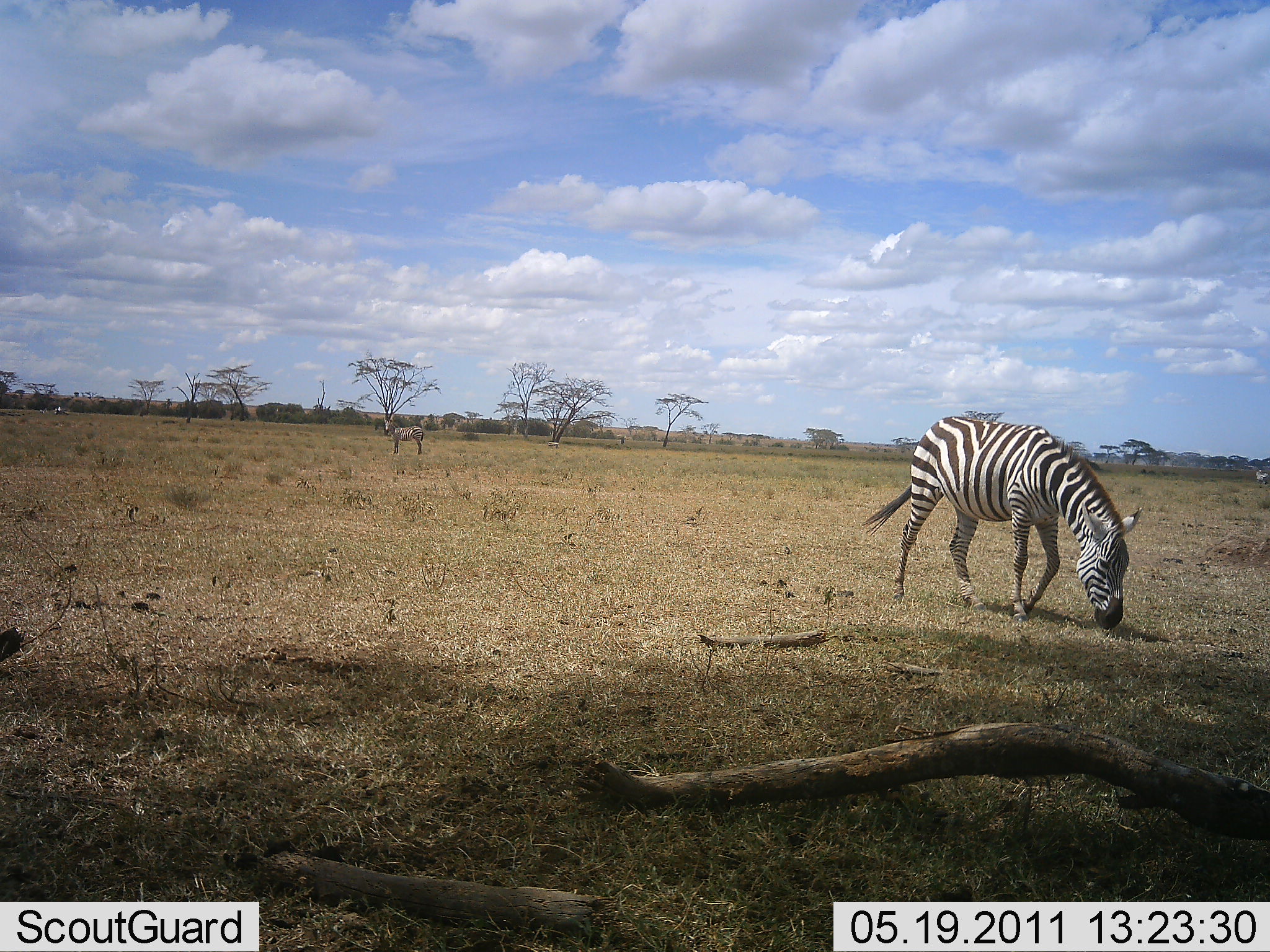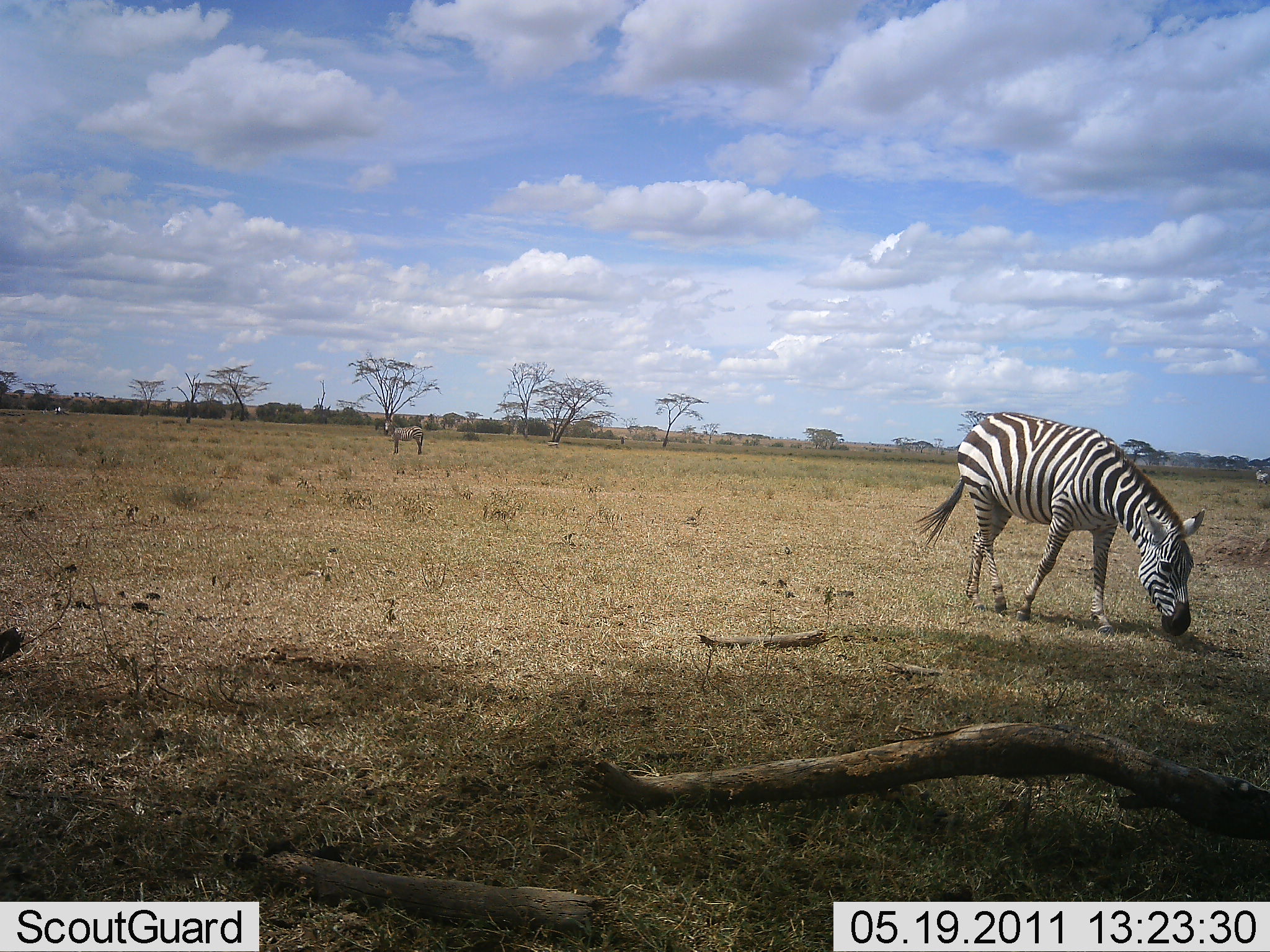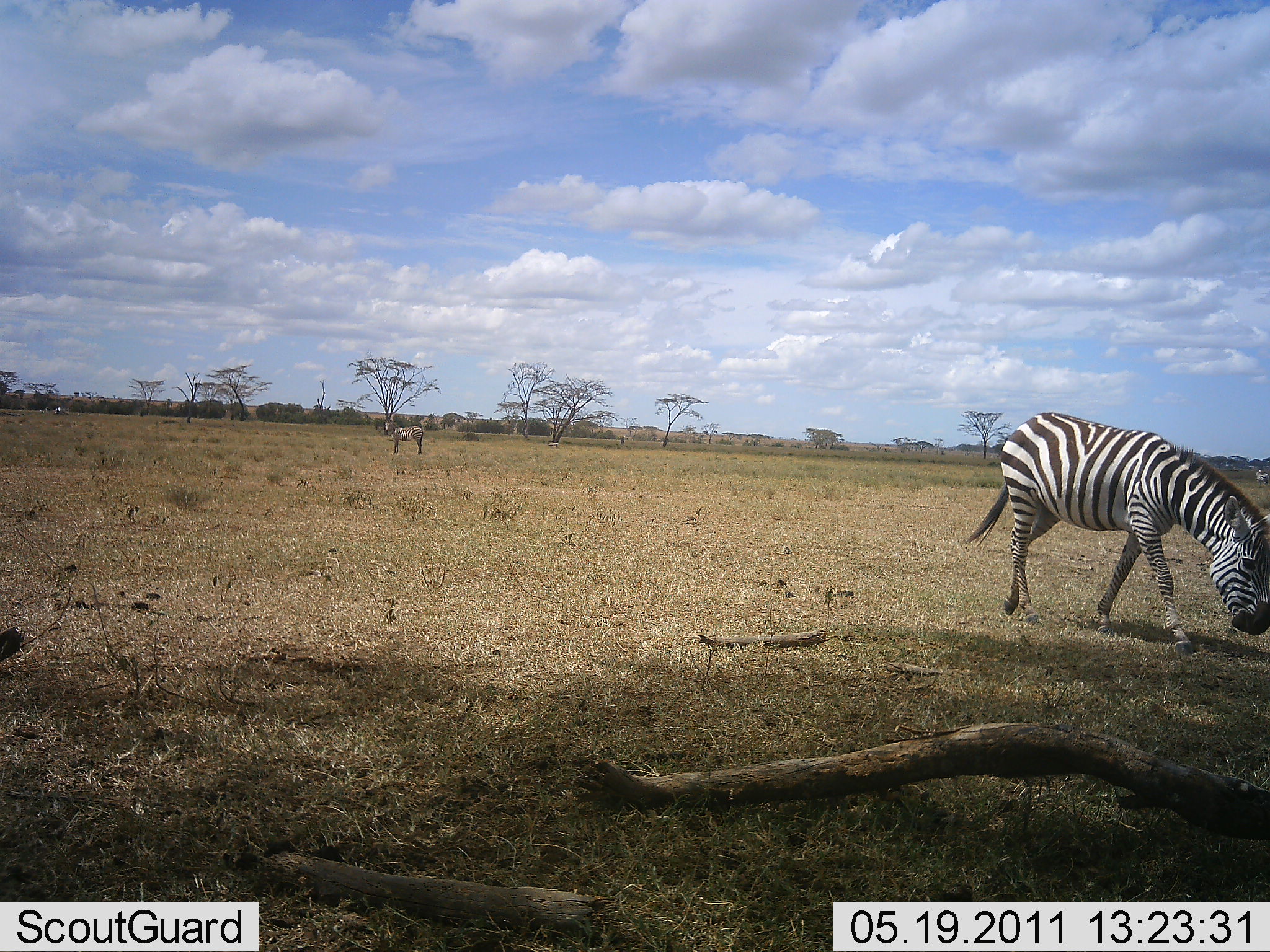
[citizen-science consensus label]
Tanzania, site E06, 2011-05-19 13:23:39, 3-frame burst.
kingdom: Animalia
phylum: Chordata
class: Mammalia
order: Perissodactyla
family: Equidae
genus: Equus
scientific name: Equus quagga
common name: plains zebra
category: zebra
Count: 2.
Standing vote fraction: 43%.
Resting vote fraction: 7%.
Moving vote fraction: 36%.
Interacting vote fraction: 0%.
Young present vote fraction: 0%.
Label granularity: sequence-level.